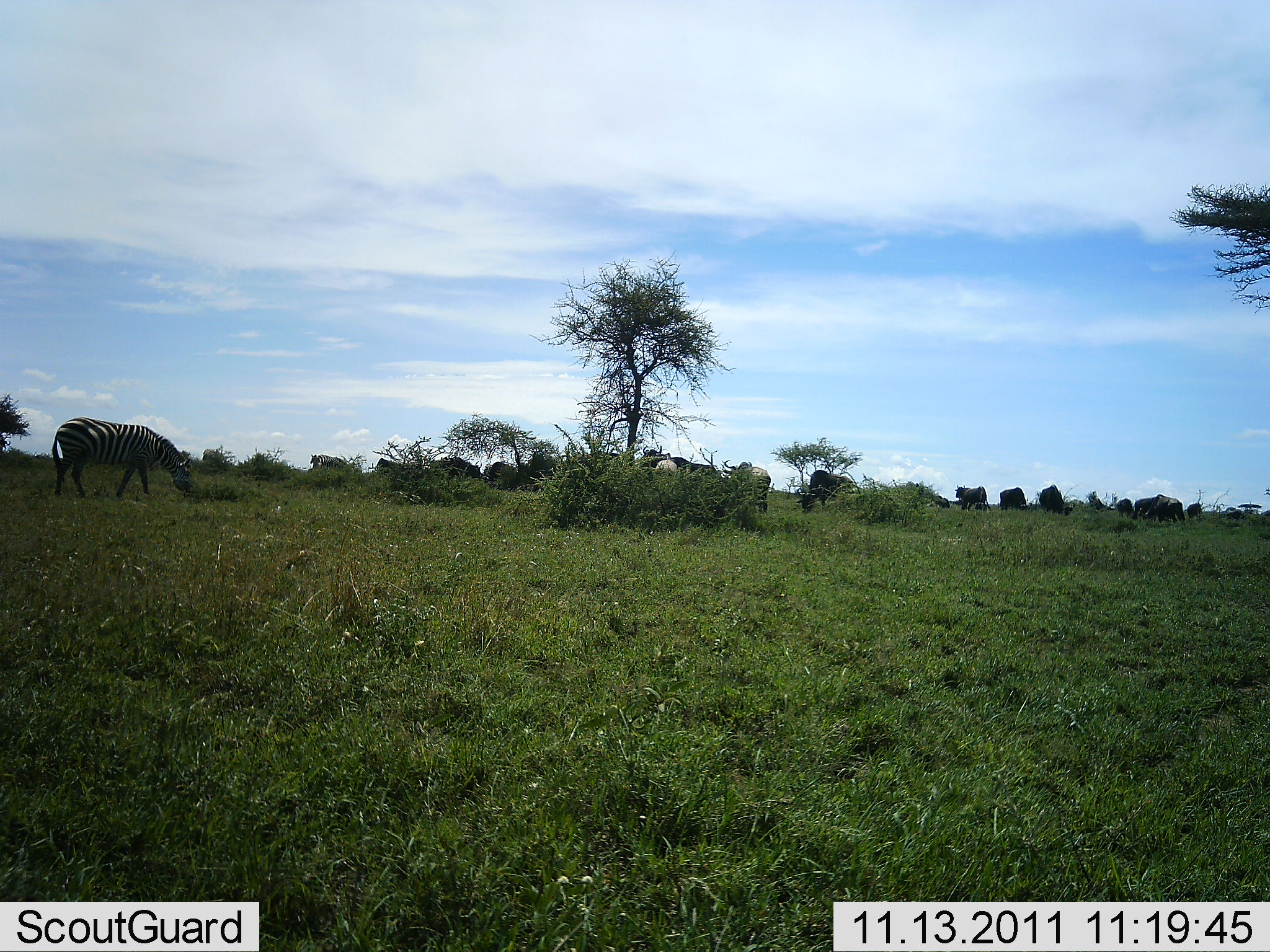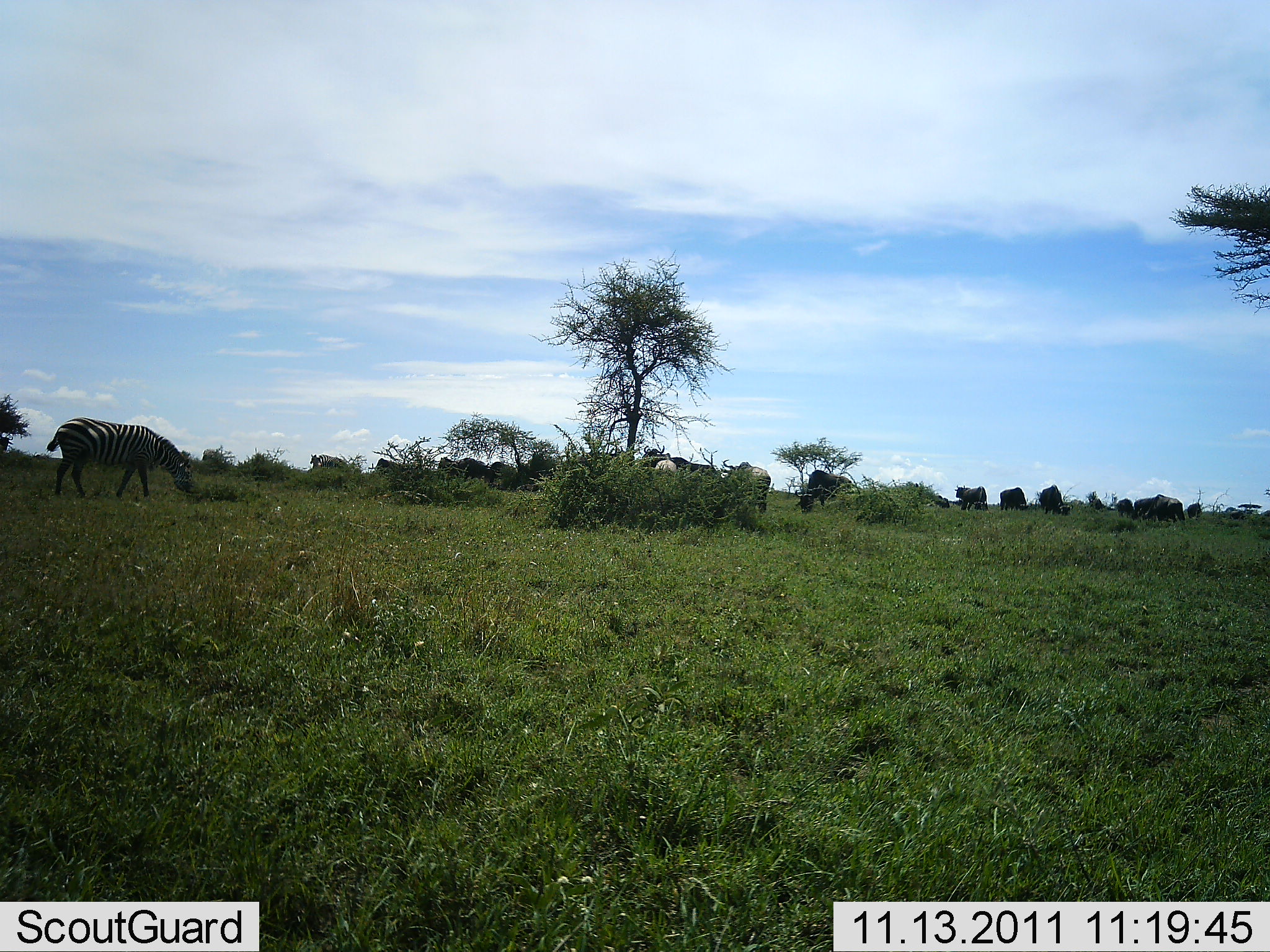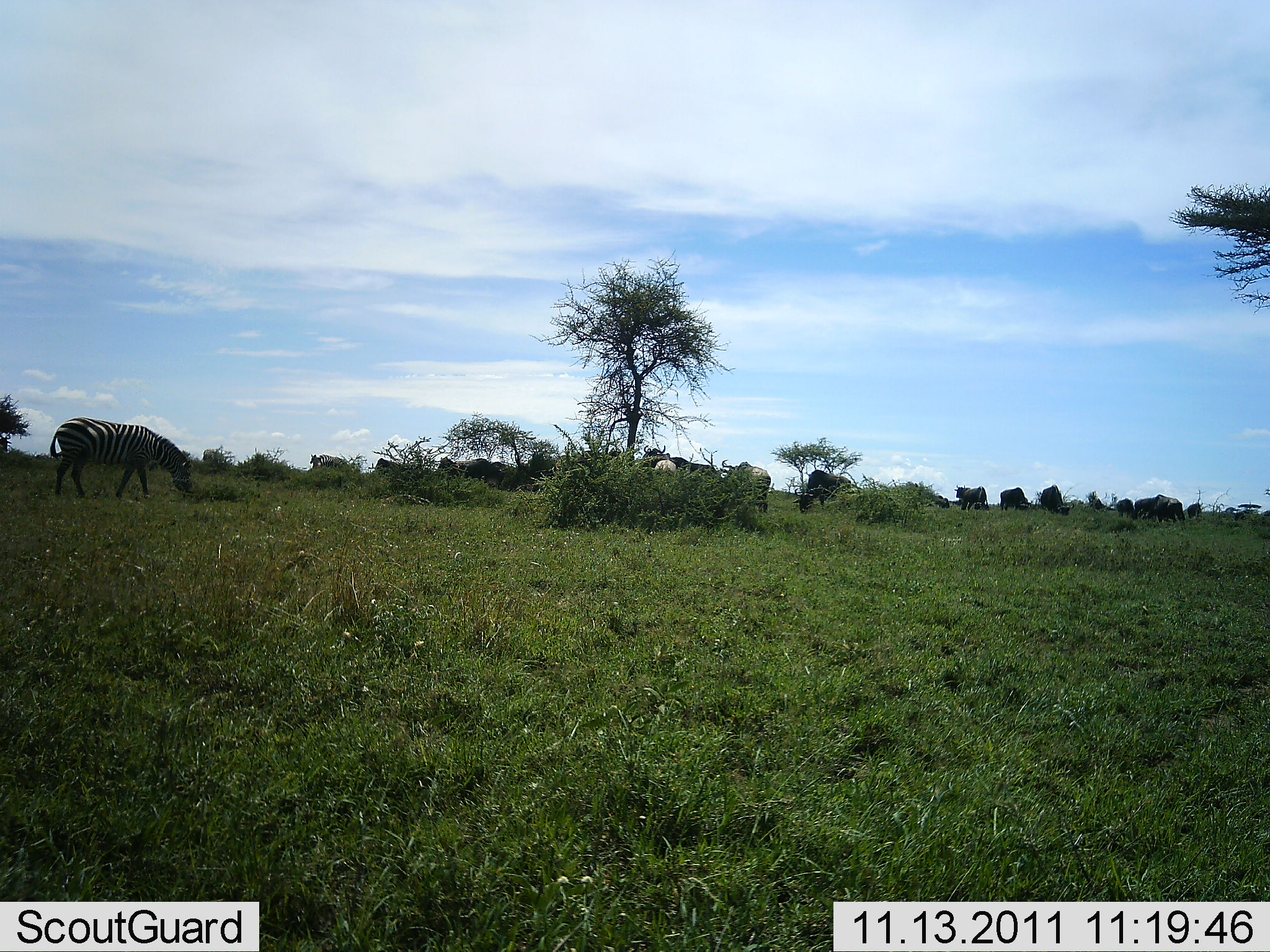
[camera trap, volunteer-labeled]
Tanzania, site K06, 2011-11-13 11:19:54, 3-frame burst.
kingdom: Animalia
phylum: Chordata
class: Mammalia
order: Artiodactyla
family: Bovidae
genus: Connochaetes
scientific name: Connochaetes taurinus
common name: blue wildebeest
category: wildebeest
Wildebeest (blue wildebeest) (Connochaetes taurinus), count 11-50. Behavior (volunteer vote fractions): standing 45%, resting 9%, moving 9%, interacting 0%. Young present (vote fraction): 0%. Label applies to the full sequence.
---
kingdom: Animalia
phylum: Chordata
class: Mammalia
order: Perissodactyla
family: Equidae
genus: Equus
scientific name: Equus quagga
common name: plains zebra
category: zebra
Zebra (plains zebra) (Equus quagga), count 1. Behavior (volunteer vote fractions): standing 25%, resting 0%, moving 0%, interacting 0%. Young present (vote fraction): 0%. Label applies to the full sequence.